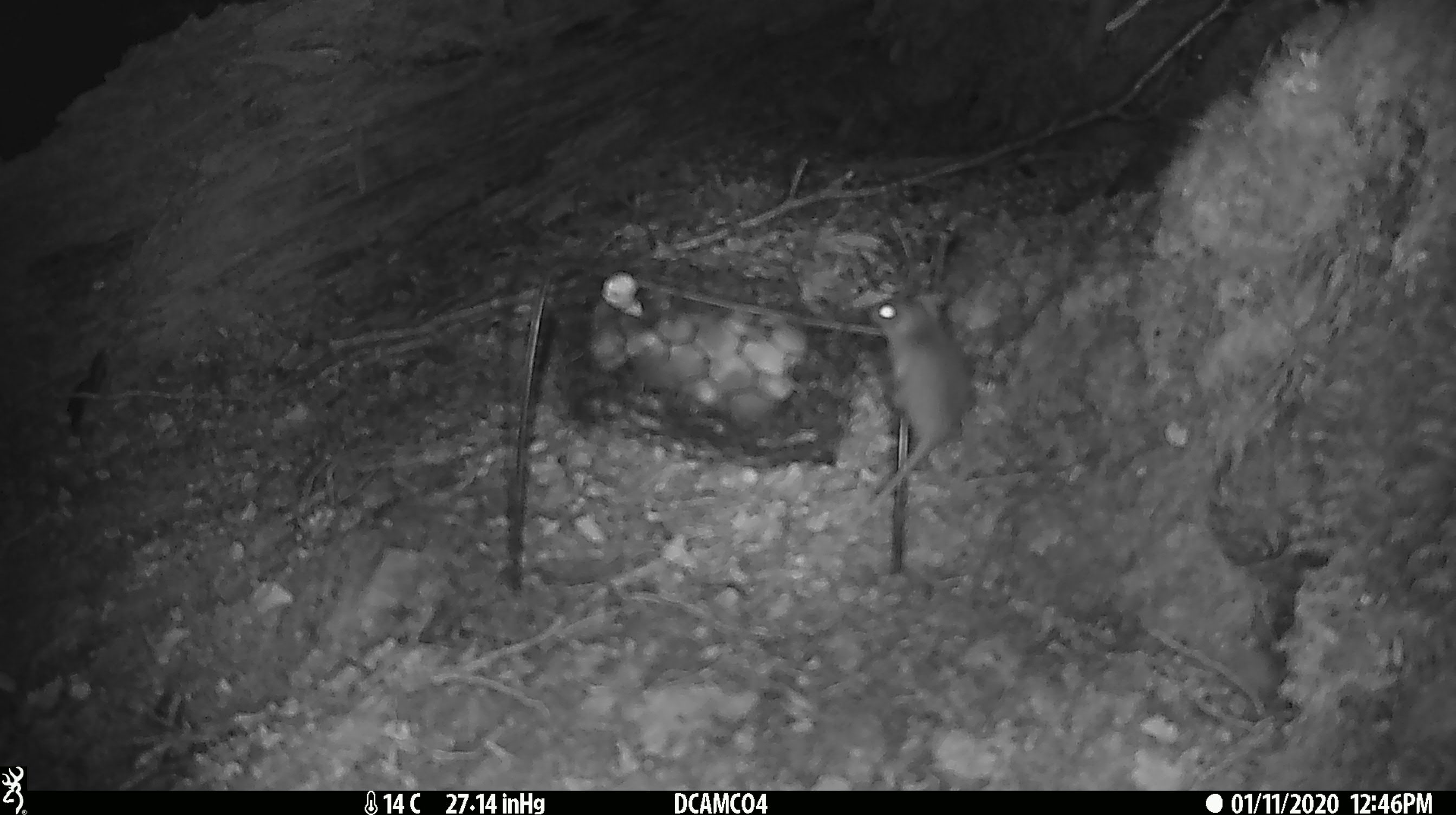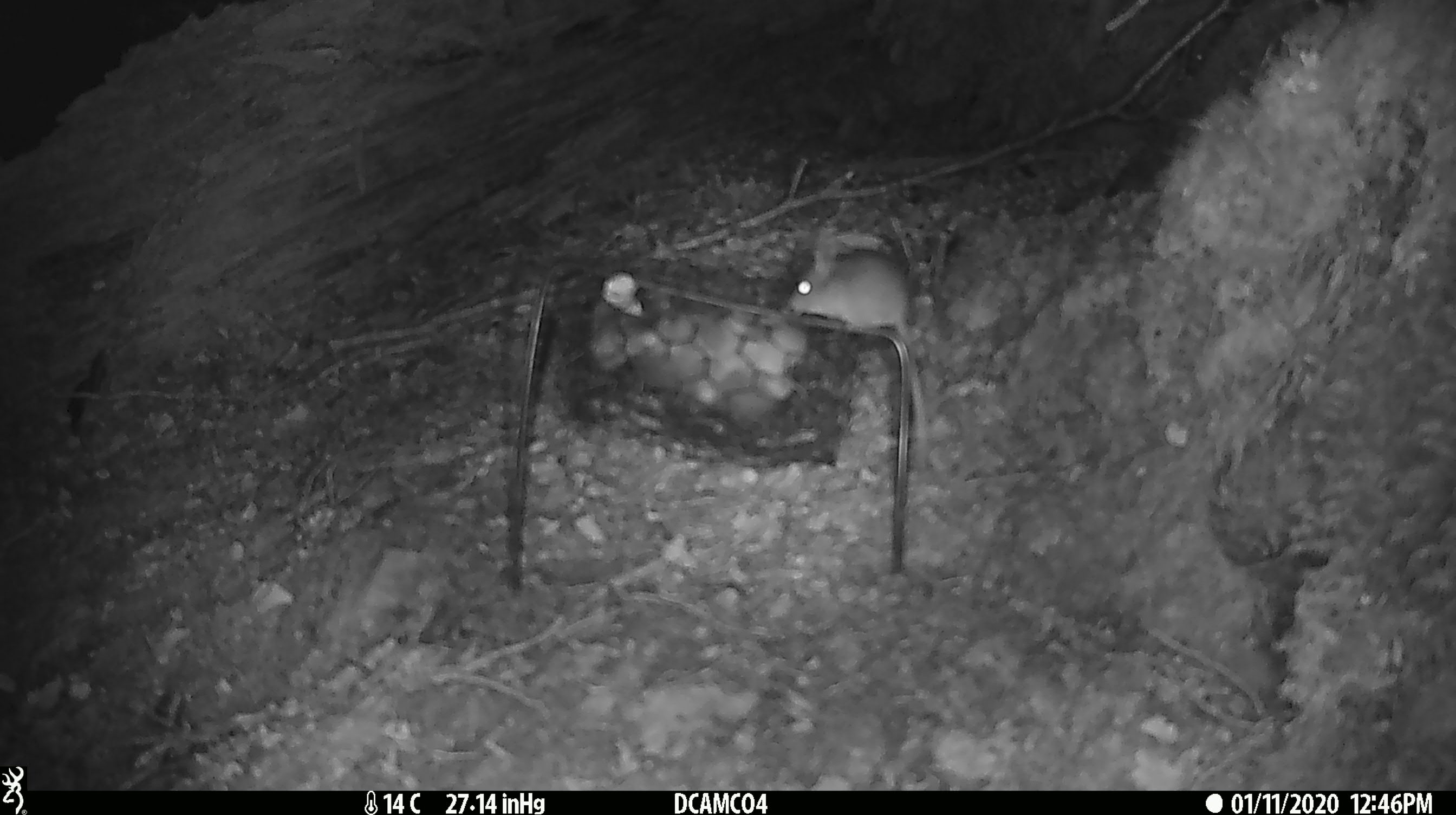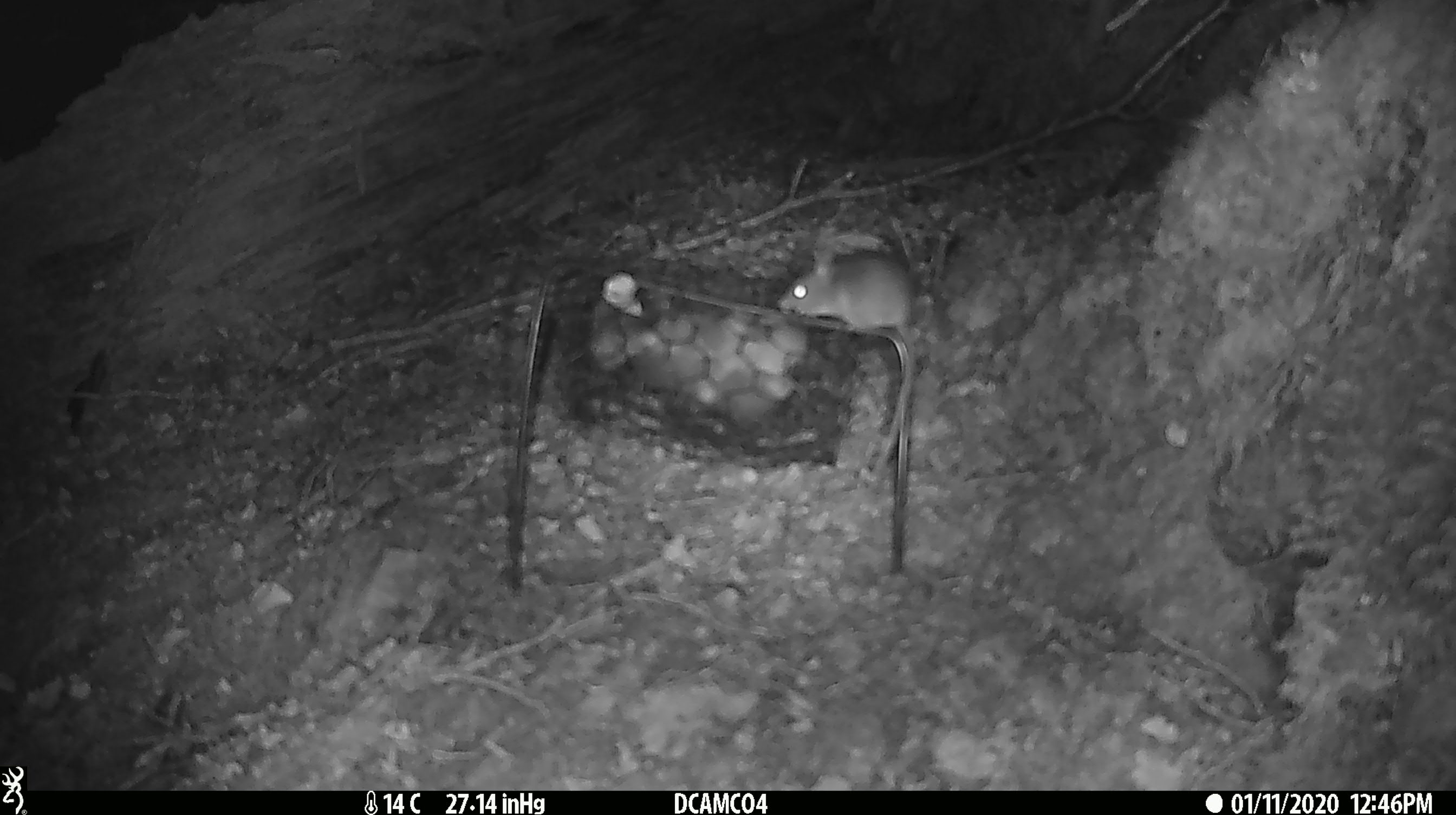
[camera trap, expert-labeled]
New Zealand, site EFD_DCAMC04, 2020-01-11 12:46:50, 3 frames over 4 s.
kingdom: Animalia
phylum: Chordata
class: Mammalia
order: Rodentia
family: Muridae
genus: Mus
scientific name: Mus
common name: mouse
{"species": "mouse (Mus)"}